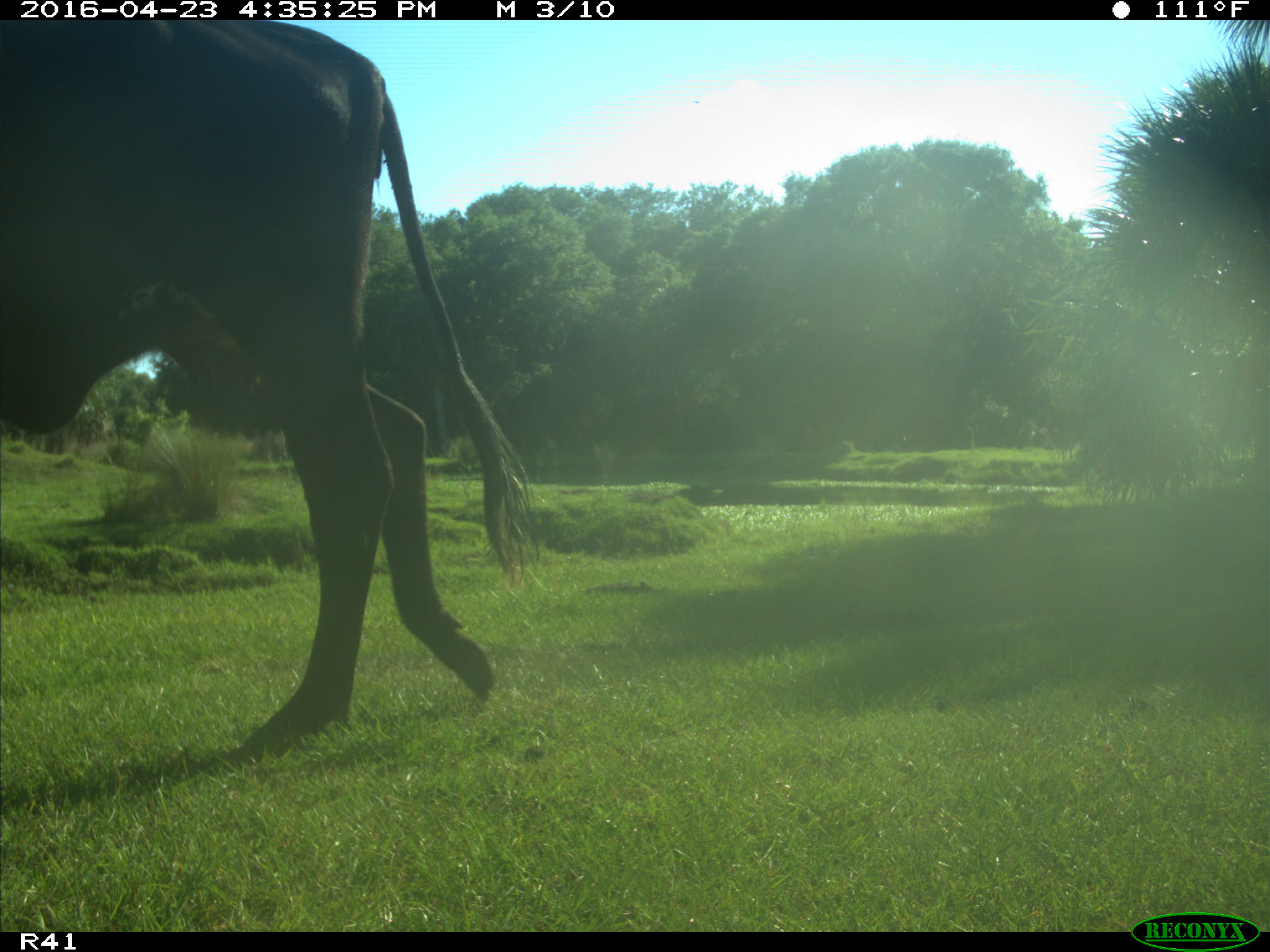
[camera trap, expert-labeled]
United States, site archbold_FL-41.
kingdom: Animalia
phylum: Chordata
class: Mammalia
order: Artiodactyla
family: Bovidae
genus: Bos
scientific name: Bos taurus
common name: domestic cow